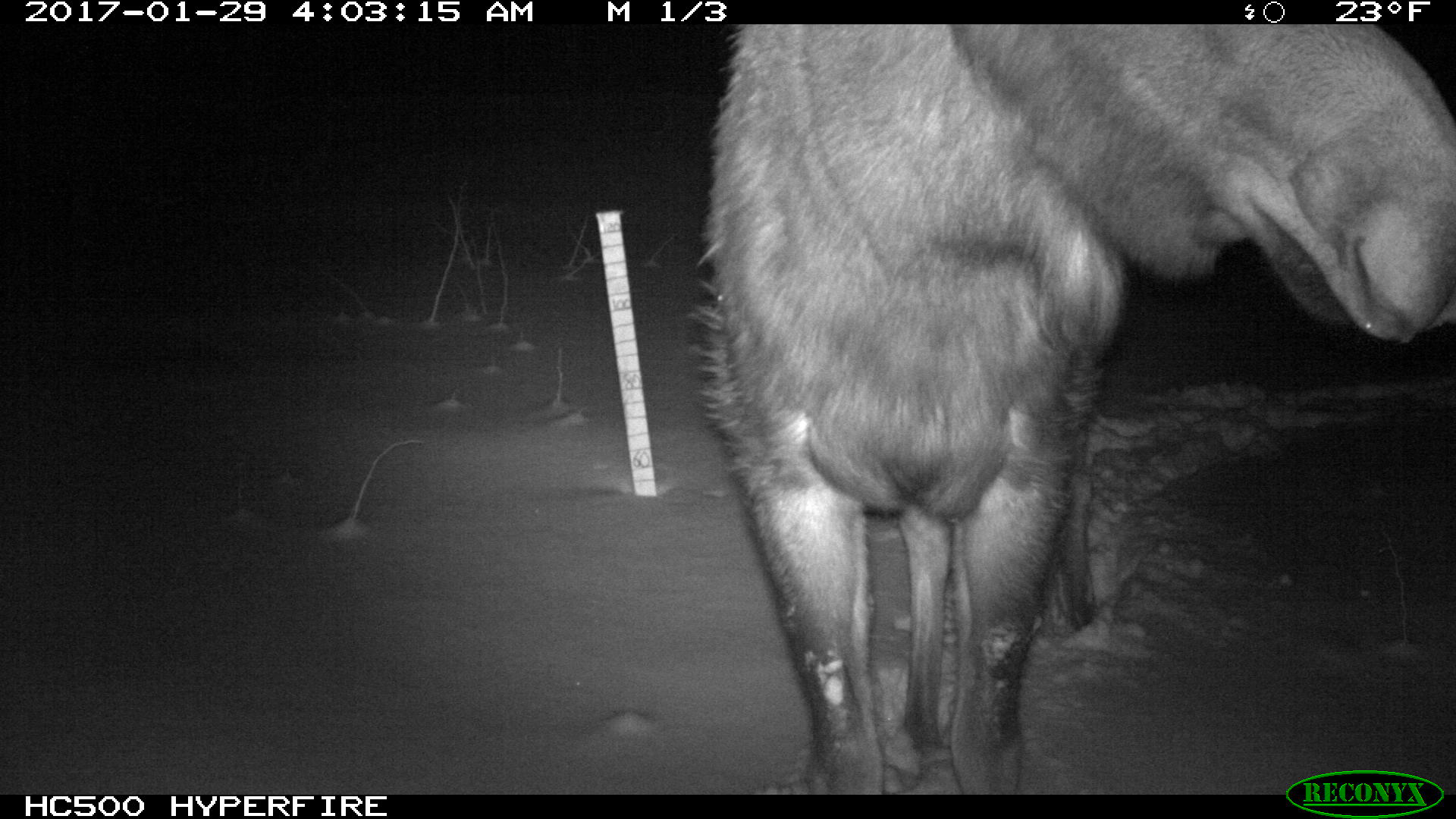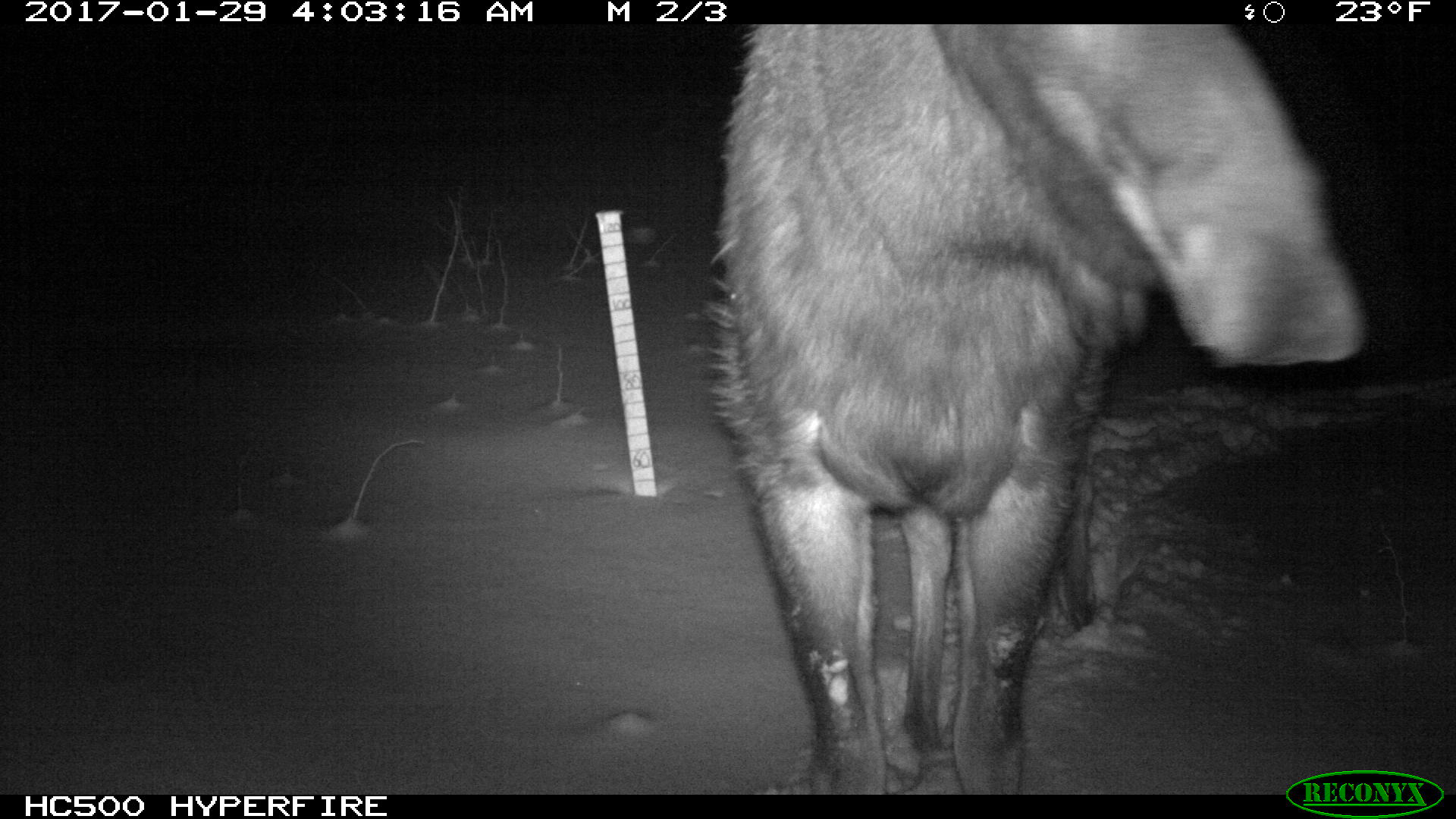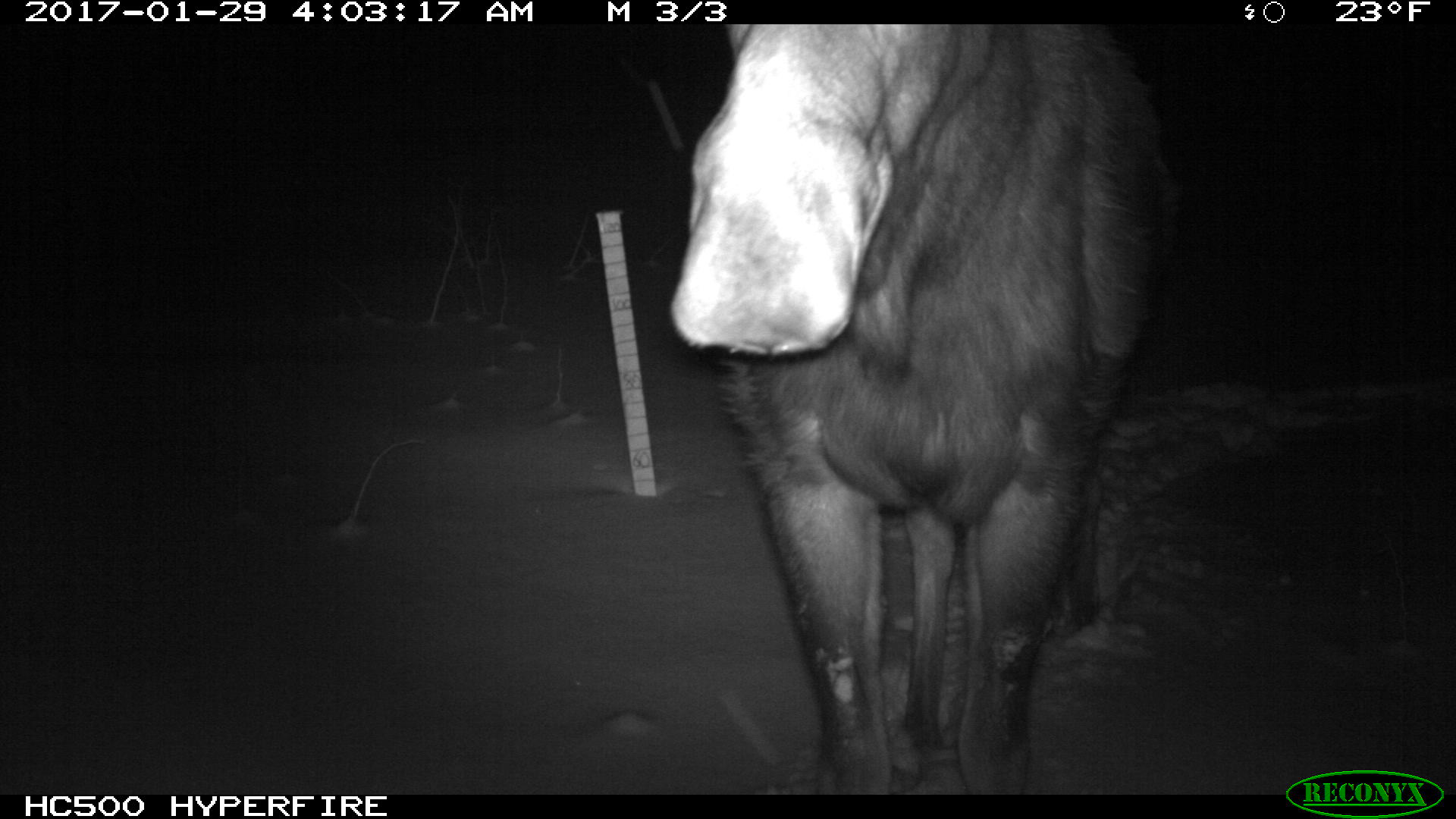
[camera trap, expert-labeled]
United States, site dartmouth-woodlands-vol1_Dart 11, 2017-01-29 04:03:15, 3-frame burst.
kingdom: Animalia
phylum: Chordata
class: Mammalia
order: Artiodactyla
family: Cervidae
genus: Alces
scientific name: Alces alces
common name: moose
Moose (Alces alces).